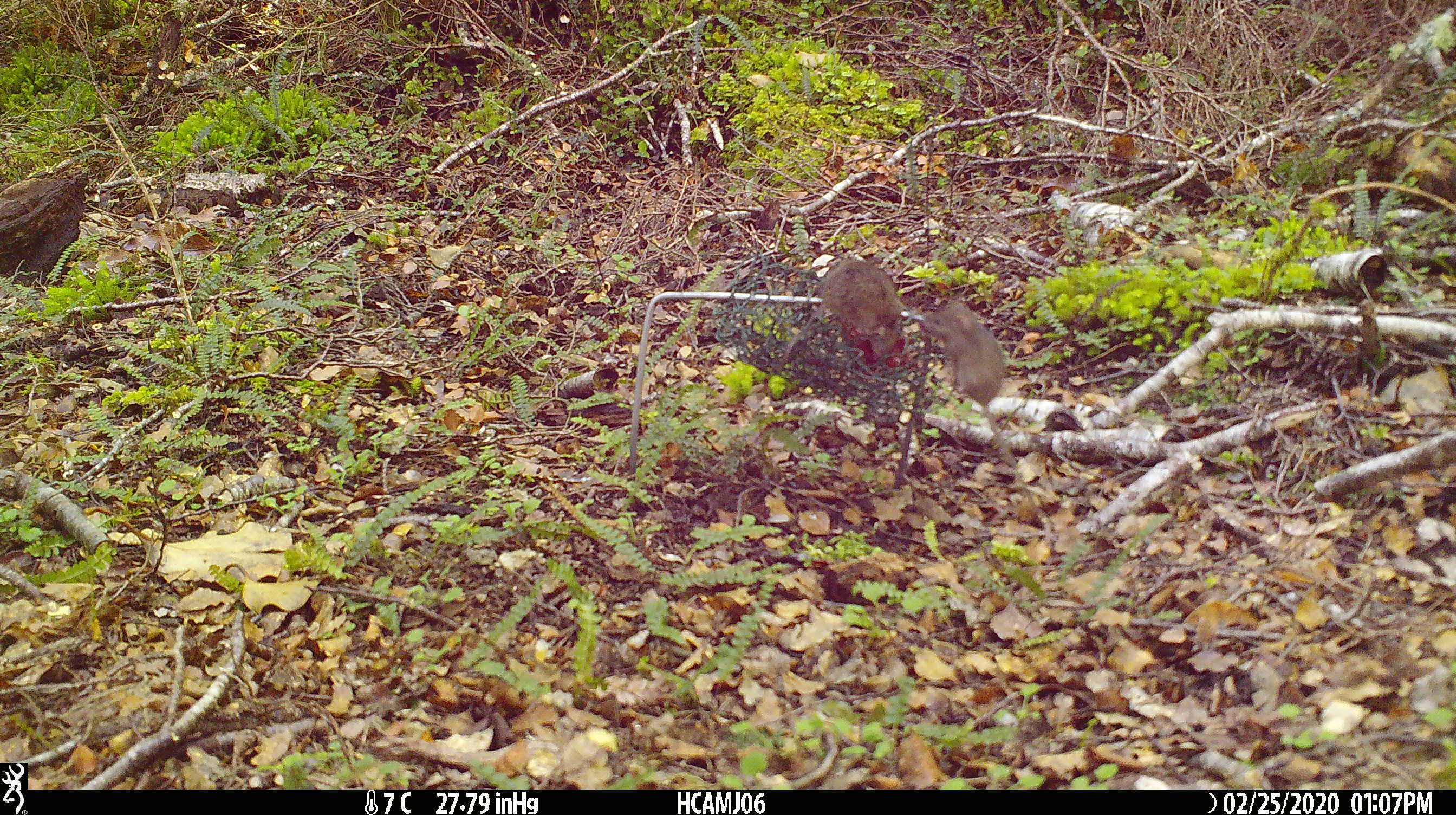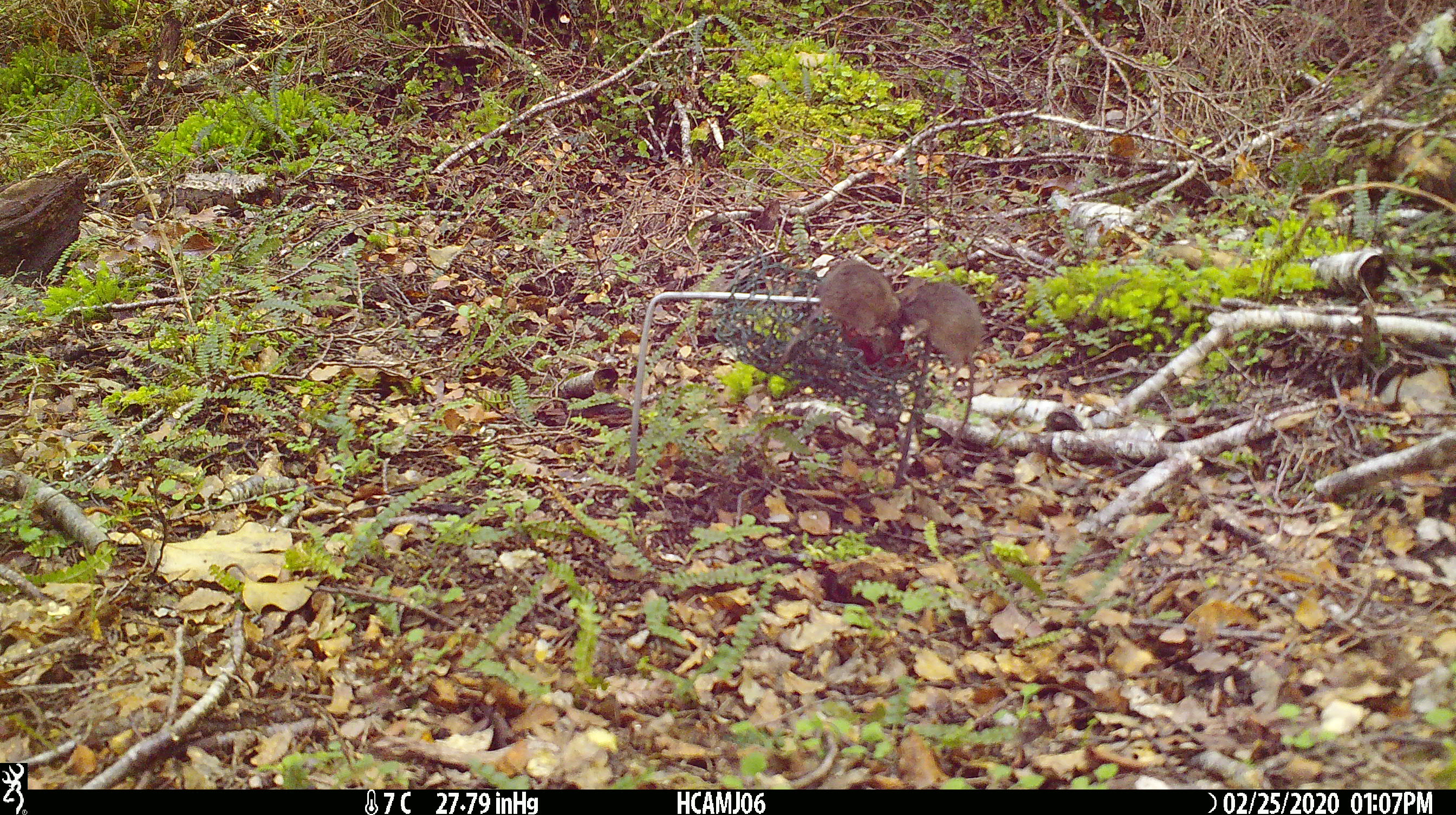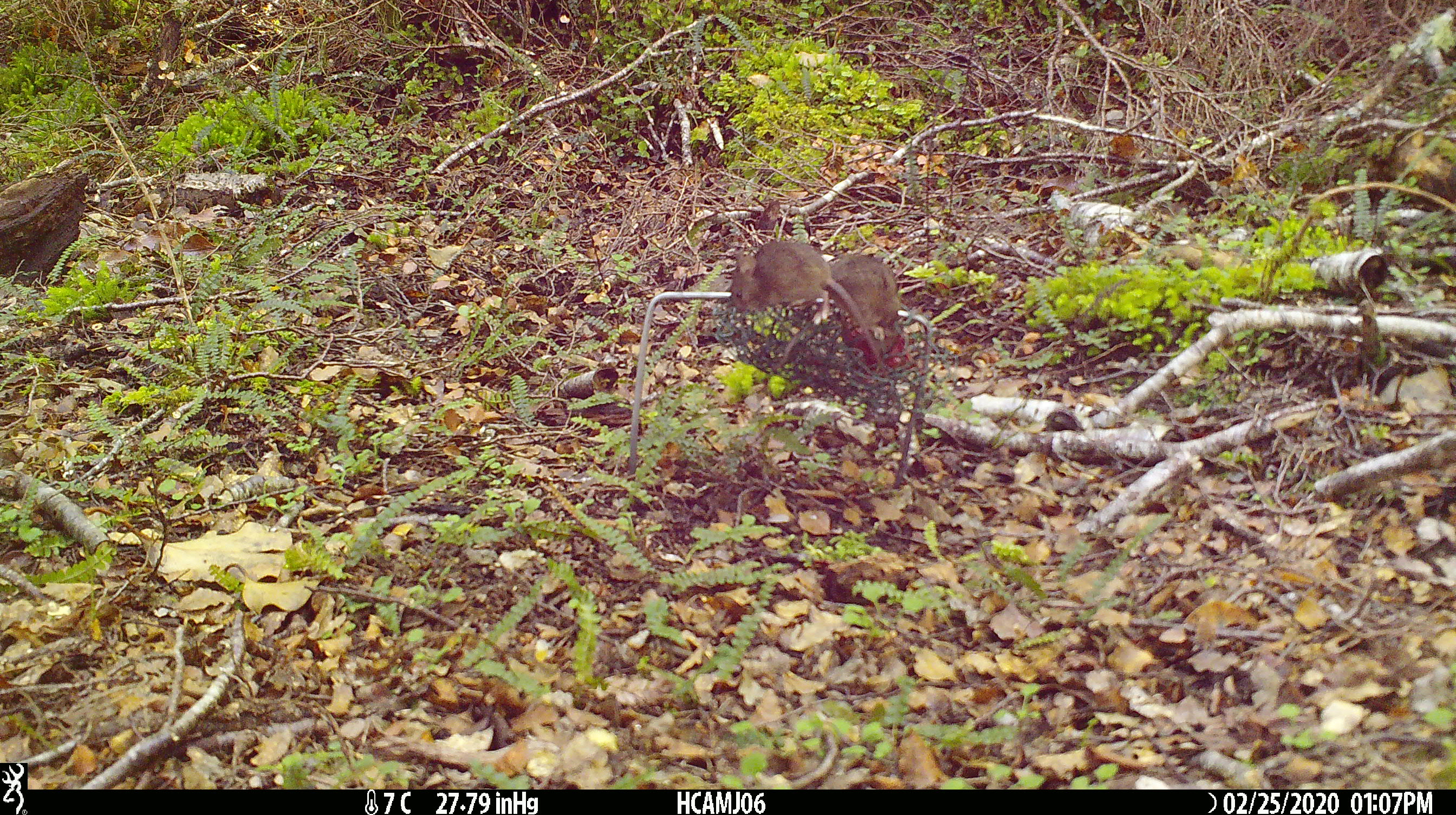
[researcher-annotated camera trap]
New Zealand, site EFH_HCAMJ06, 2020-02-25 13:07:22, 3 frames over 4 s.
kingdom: Animalia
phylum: Chordata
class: Mammalia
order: Rodentia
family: Muridae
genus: Mus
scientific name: Mus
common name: mouse